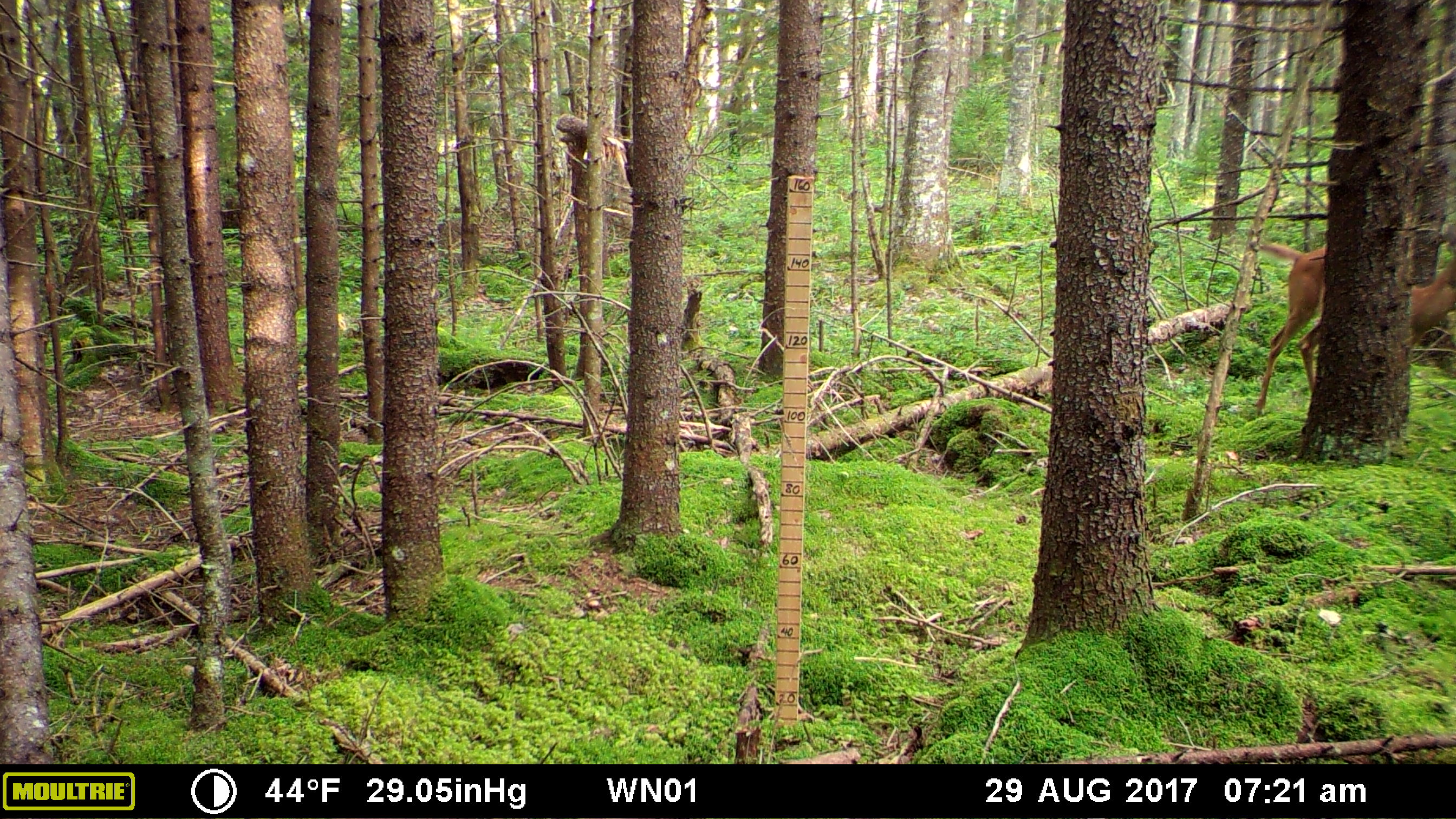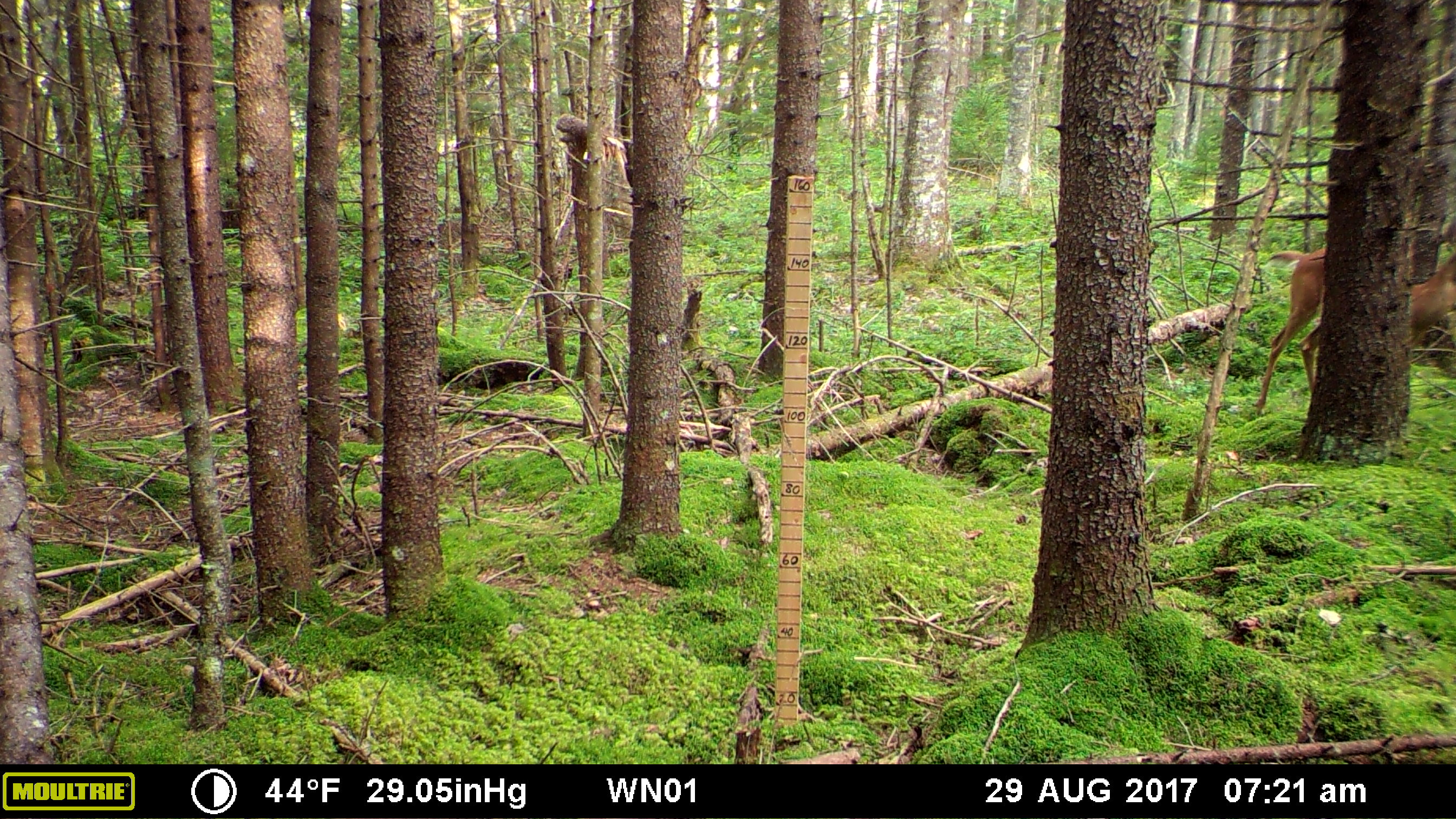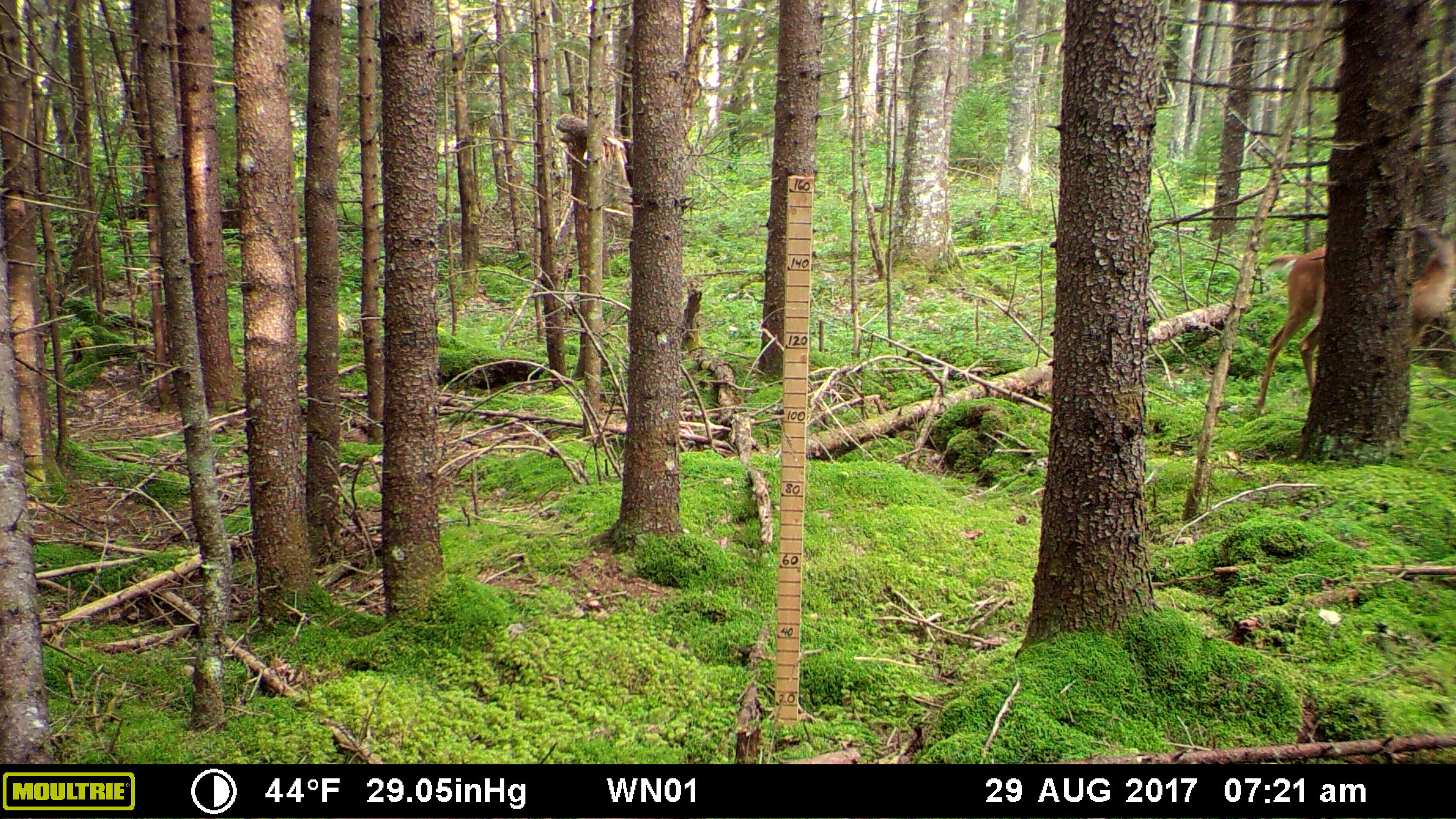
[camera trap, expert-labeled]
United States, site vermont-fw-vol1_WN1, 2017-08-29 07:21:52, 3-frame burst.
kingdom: Animalia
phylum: Chordata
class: Mammalia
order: Artiodactyla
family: Cervidae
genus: Odocoileus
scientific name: Odocoileus virginianus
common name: white-tailed deer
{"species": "white-tailed deer (Odocoileus virginianus)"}